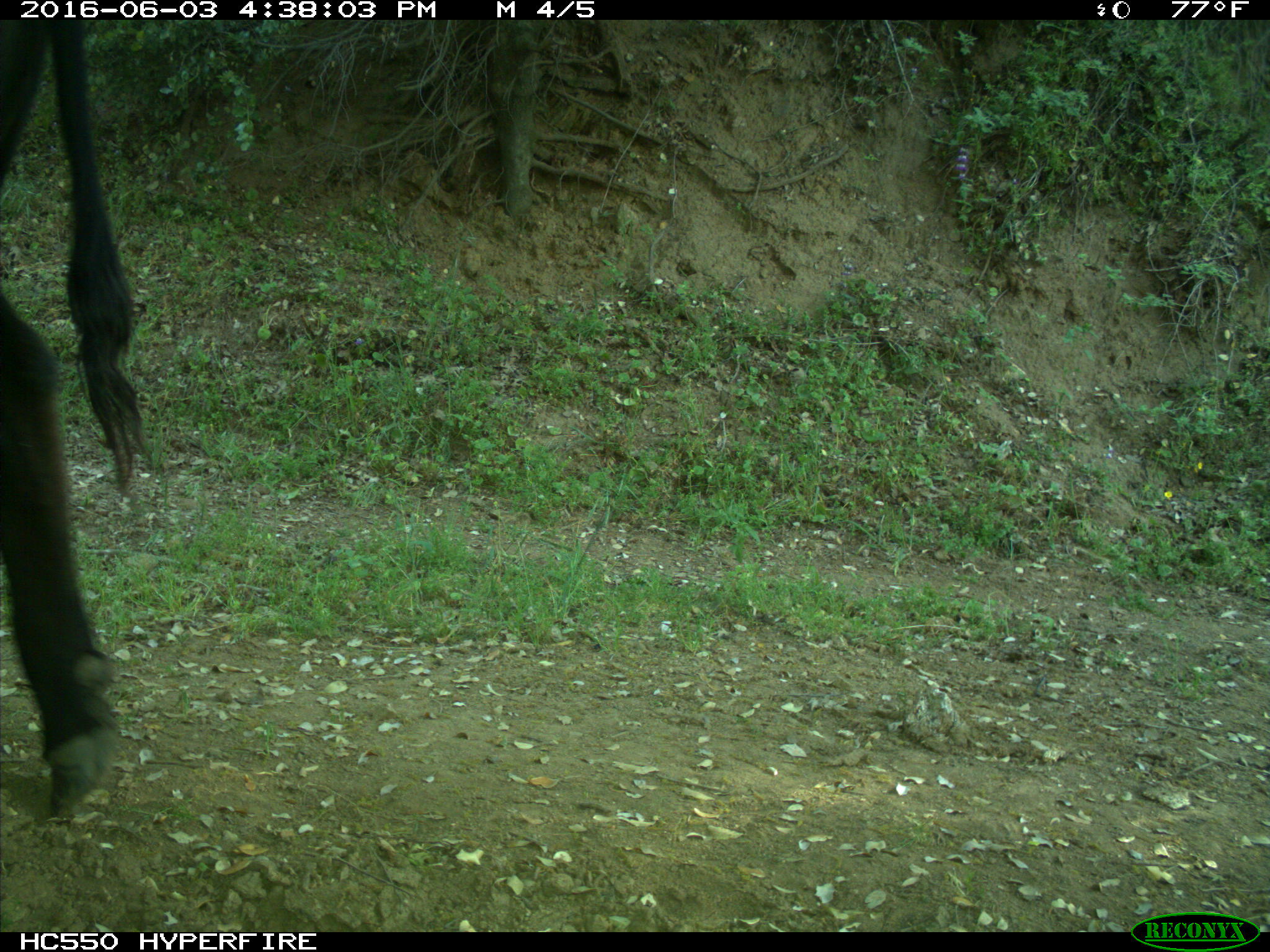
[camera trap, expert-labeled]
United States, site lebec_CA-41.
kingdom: Animalia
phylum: Chordata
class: Mammalia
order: Artiodactyla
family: Bovidae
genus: Bos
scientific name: Bos taurus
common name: domestic cow